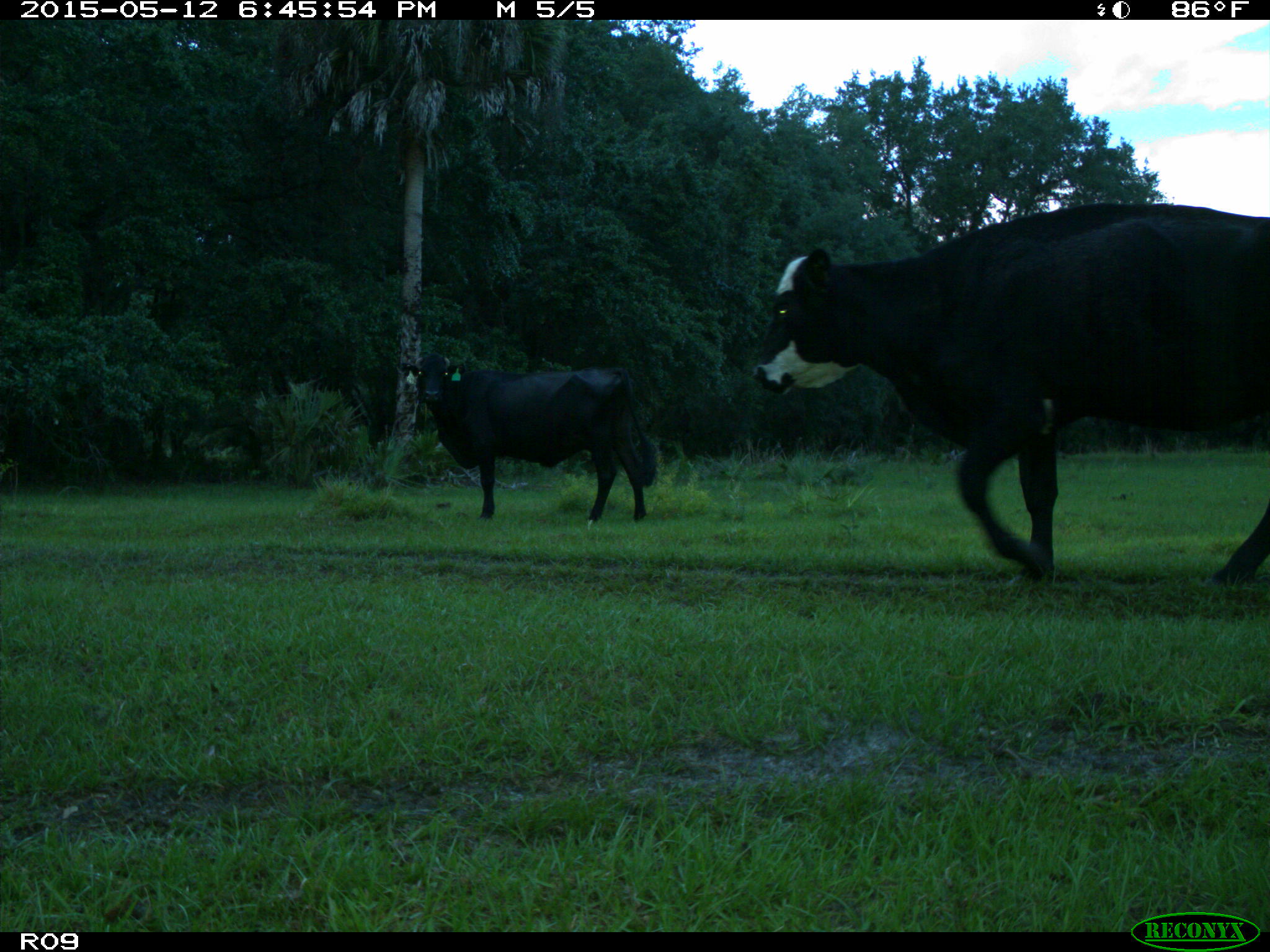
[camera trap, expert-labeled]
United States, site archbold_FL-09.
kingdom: Animalia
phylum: Chordata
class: Mammalia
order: Artiodactyla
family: Bovidae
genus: Bos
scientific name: Bos taurus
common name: domestic cow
Bos taurus (domestic cow).